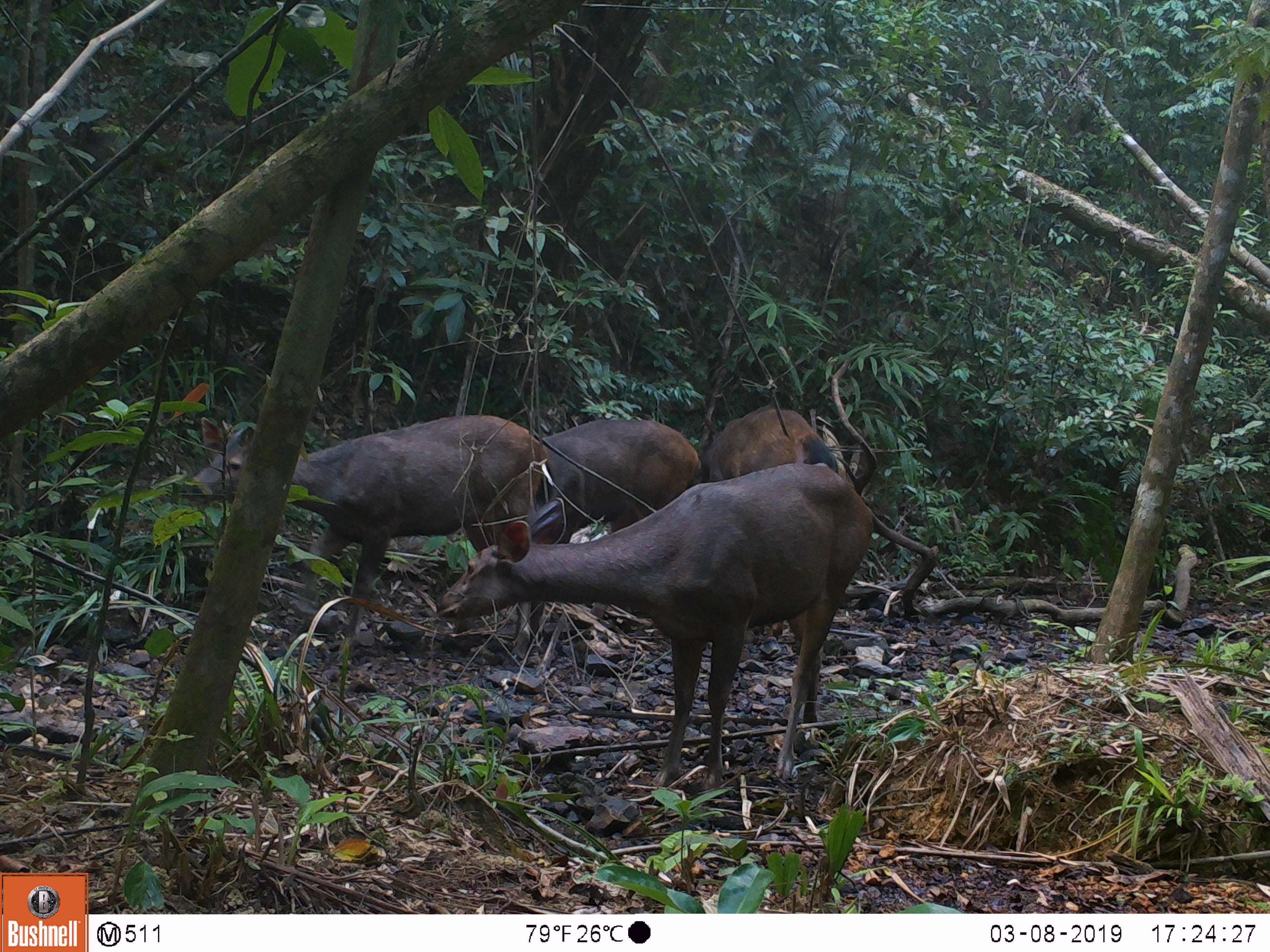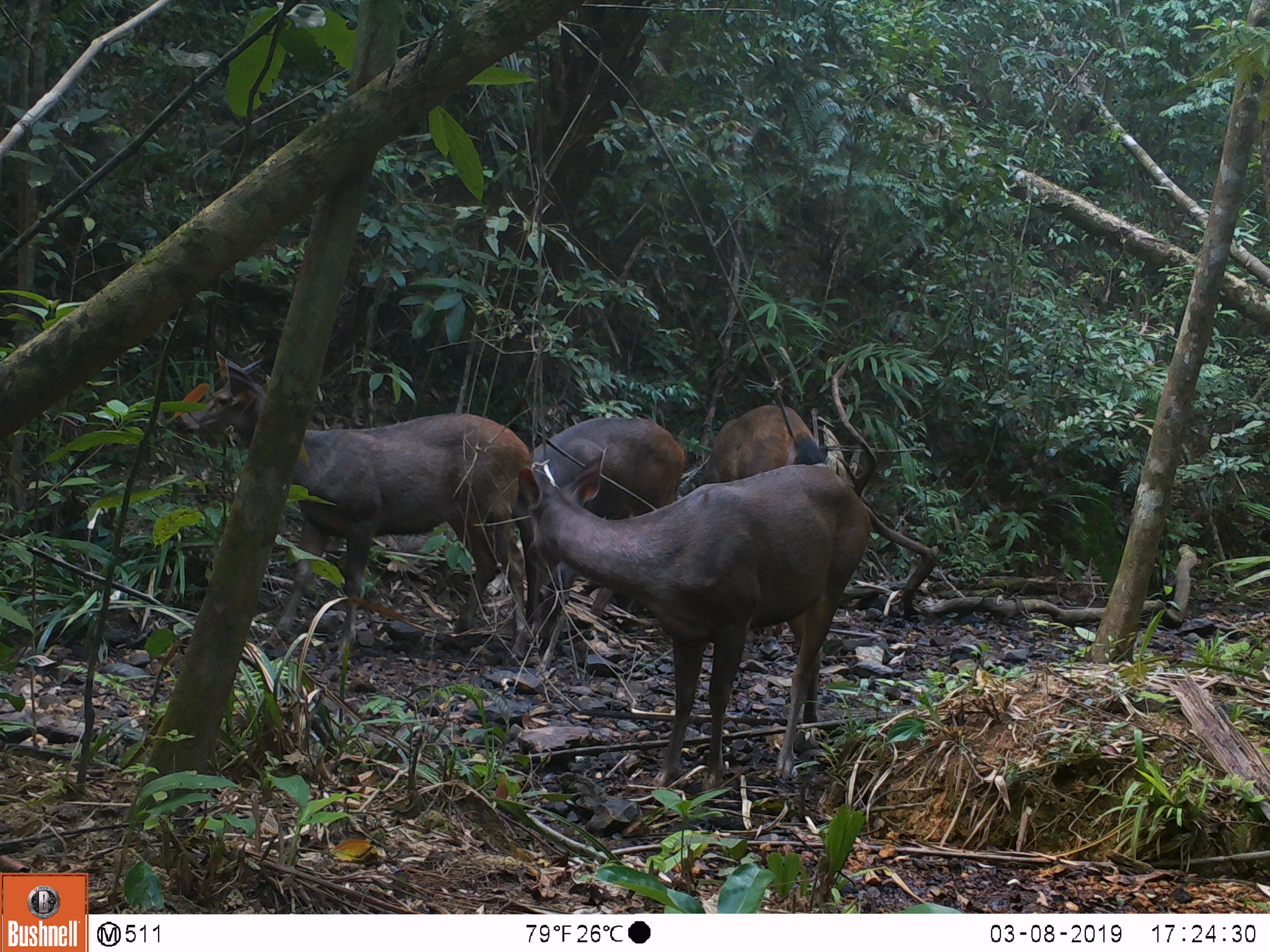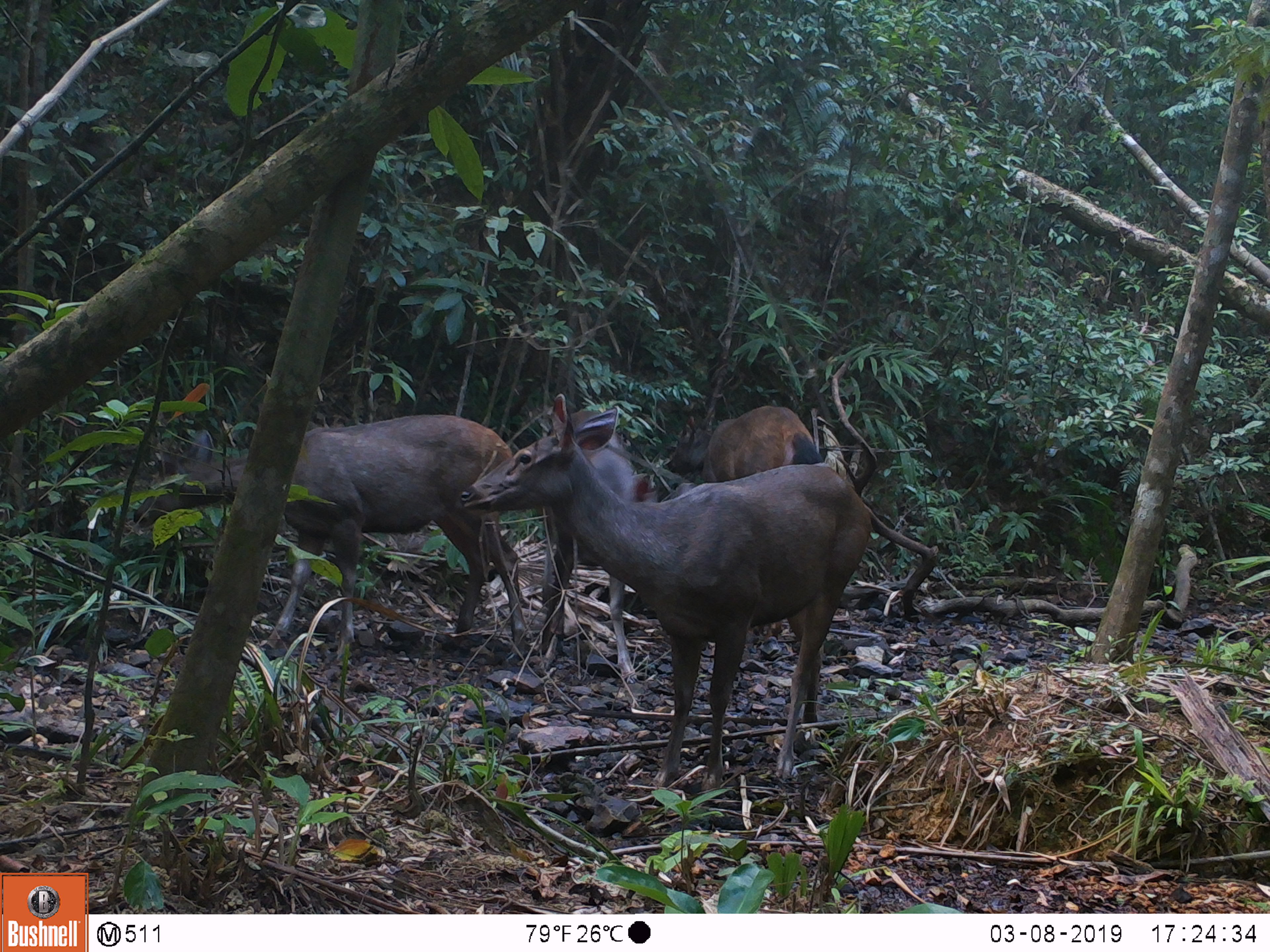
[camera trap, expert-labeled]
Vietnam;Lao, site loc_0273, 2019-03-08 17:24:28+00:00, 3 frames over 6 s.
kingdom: Animalia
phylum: Chordata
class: Mammalia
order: Artiodactyla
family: Cervidae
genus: Rusa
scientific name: Rusa unicolor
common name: sambar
Sambar (Rusa unicolor). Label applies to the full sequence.